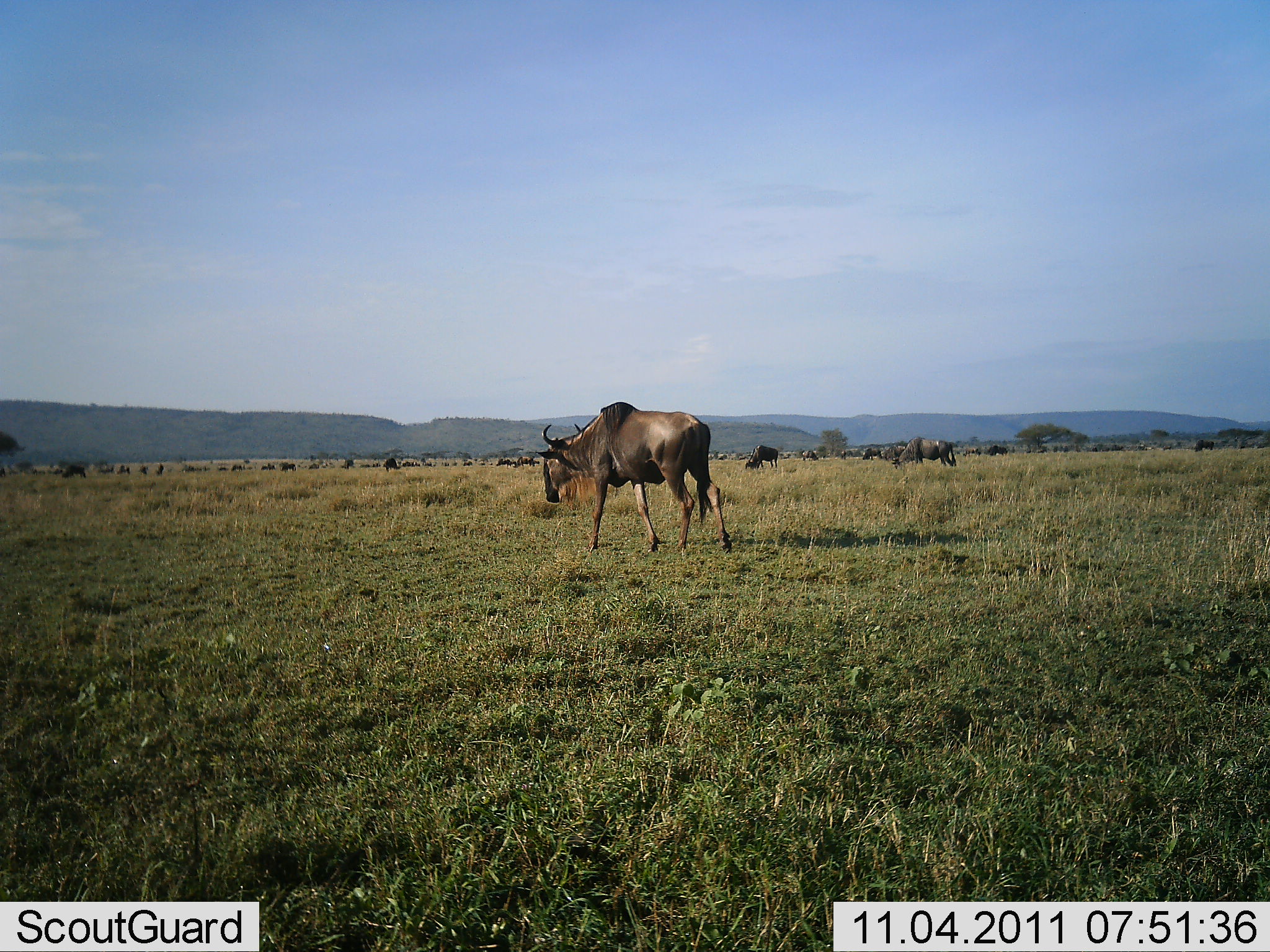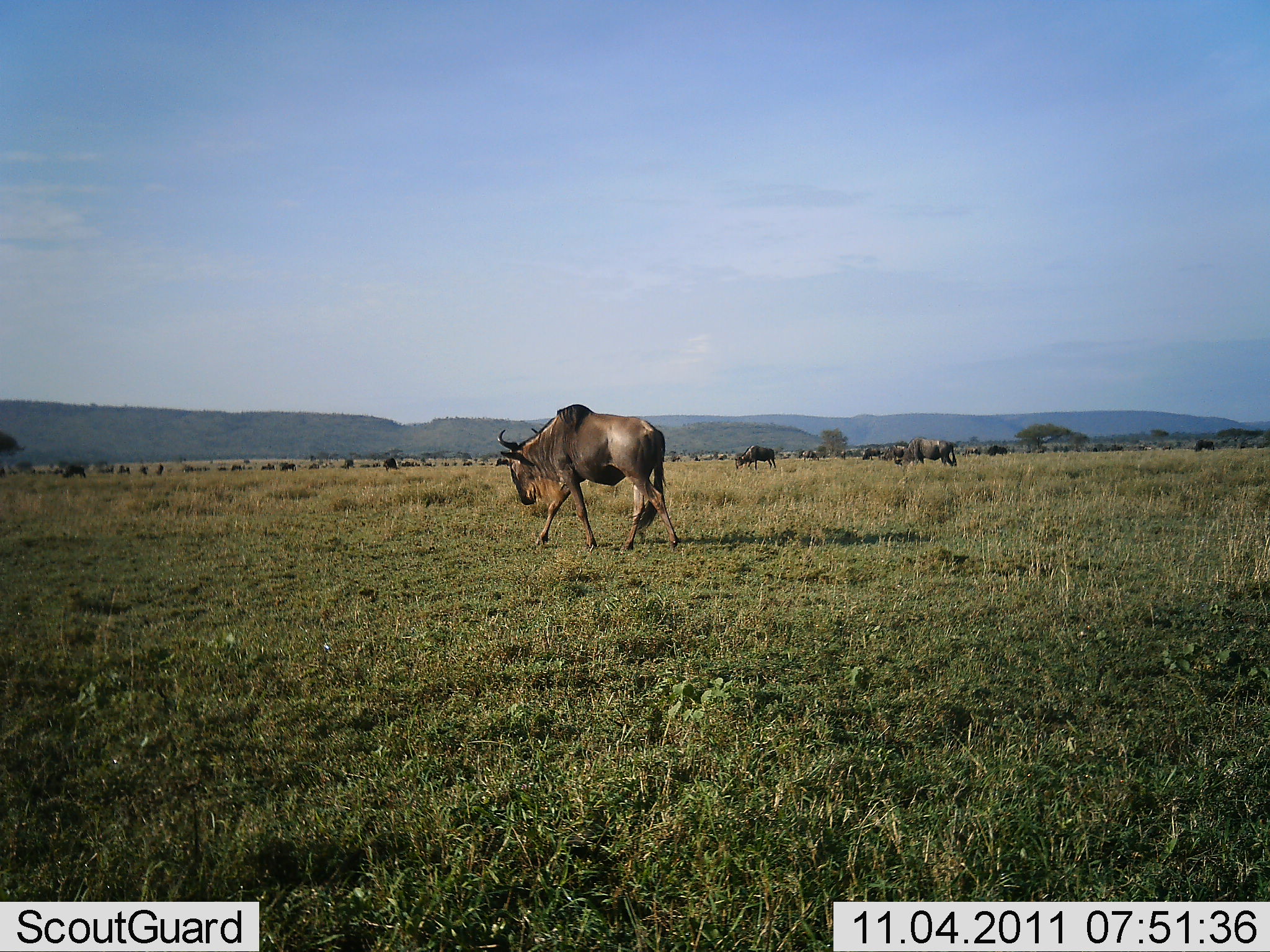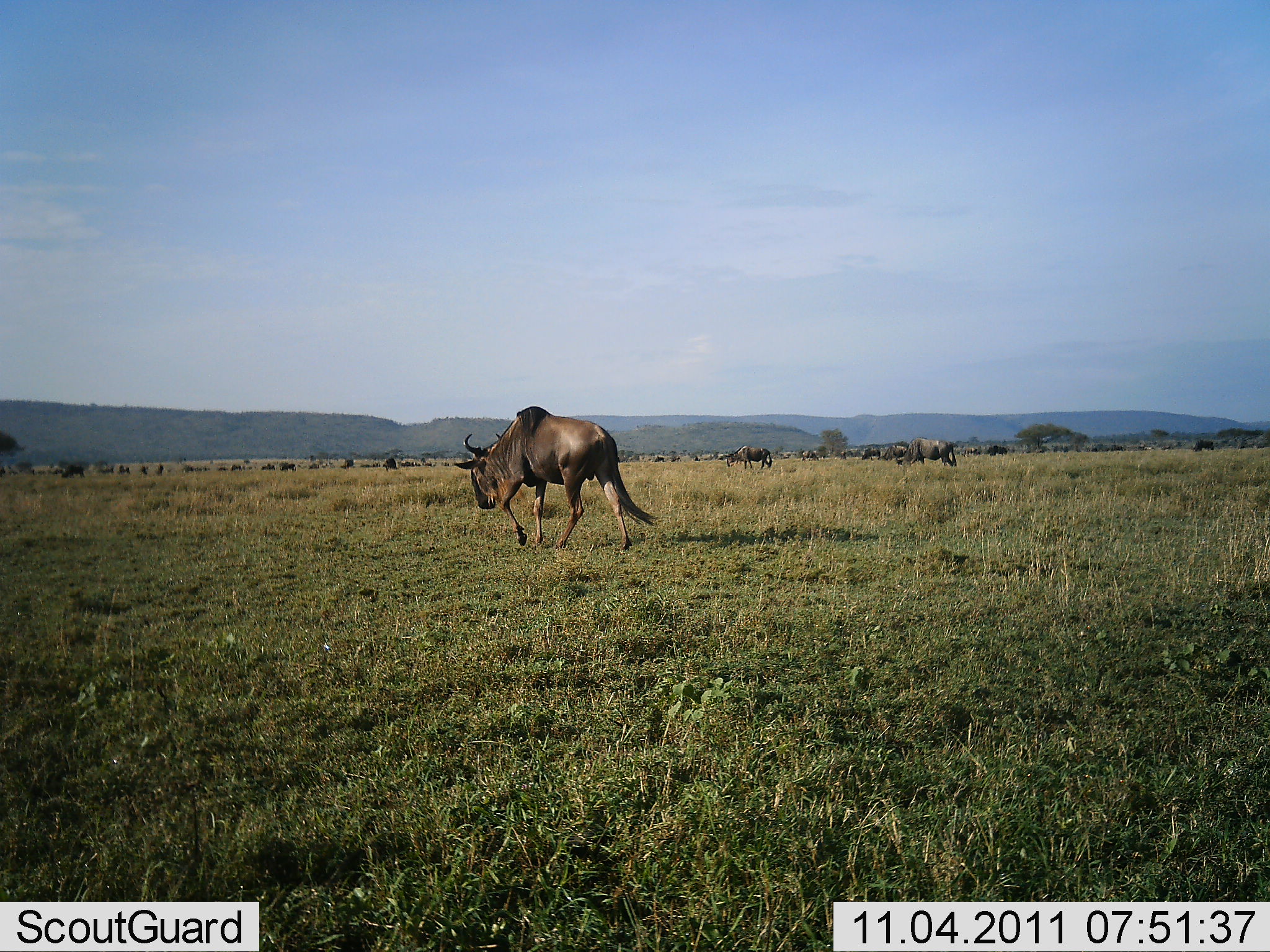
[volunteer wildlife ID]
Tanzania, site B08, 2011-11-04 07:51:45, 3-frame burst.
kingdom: Animalia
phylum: Chordata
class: Mammalia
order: Artiodactyla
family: Bovidae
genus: Connochaetes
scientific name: Connochaetes taurinus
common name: blue wildebeest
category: wildebeest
Wildebeest (blue wildebeest) (Connochaetes taurinus), count 5. Behavior (volunteer vote fractions): standing 27%, resting 0%, moving 91%, interacting 0%. Young present (vote fraction): 0%. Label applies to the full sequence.